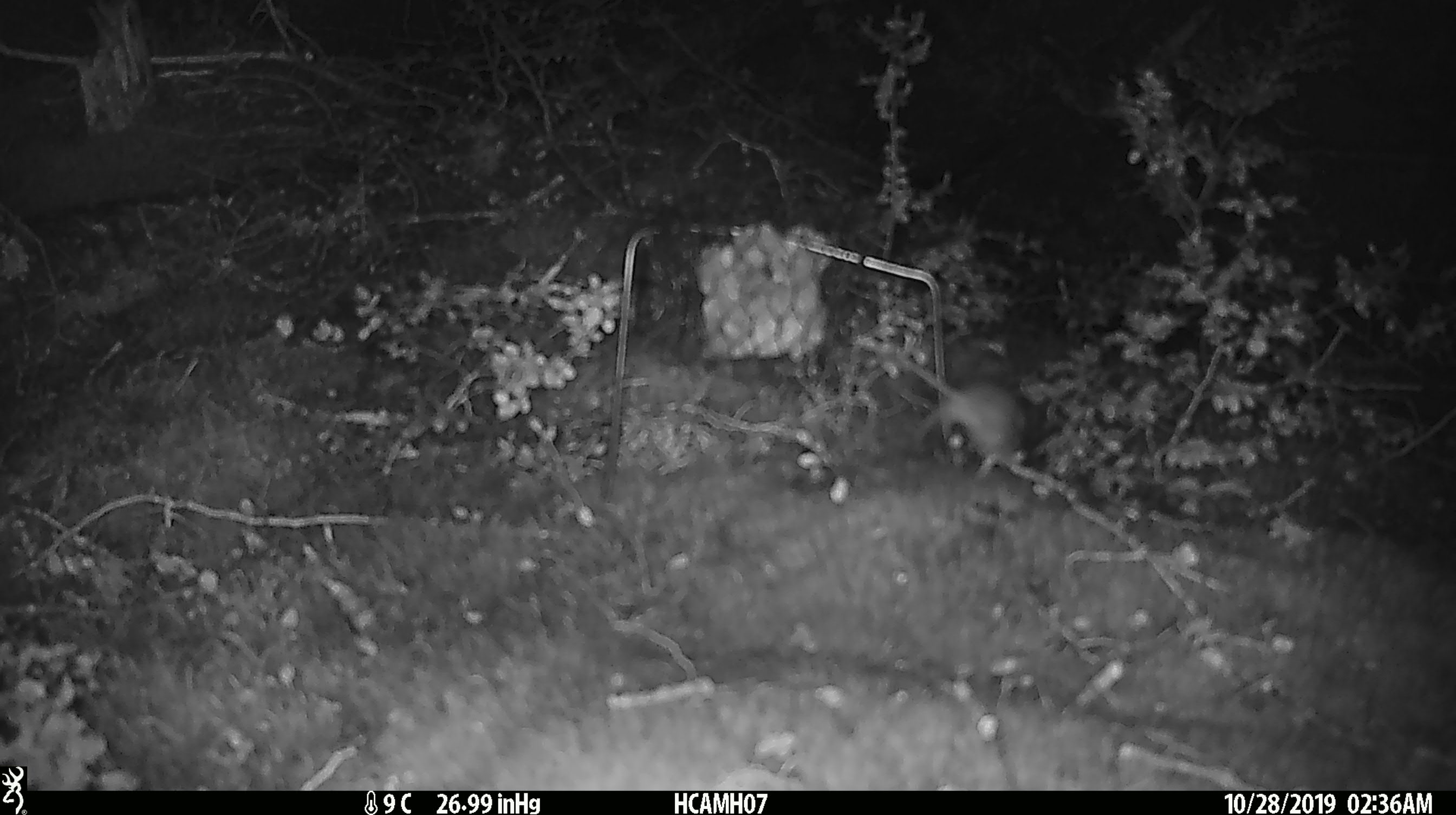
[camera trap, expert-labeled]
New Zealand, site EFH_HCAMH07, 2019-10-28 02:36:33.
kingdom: Animalia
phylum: Chordata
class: Mammalia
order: Rodentia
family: Muridae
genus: Mus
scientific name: Mus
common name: mouse